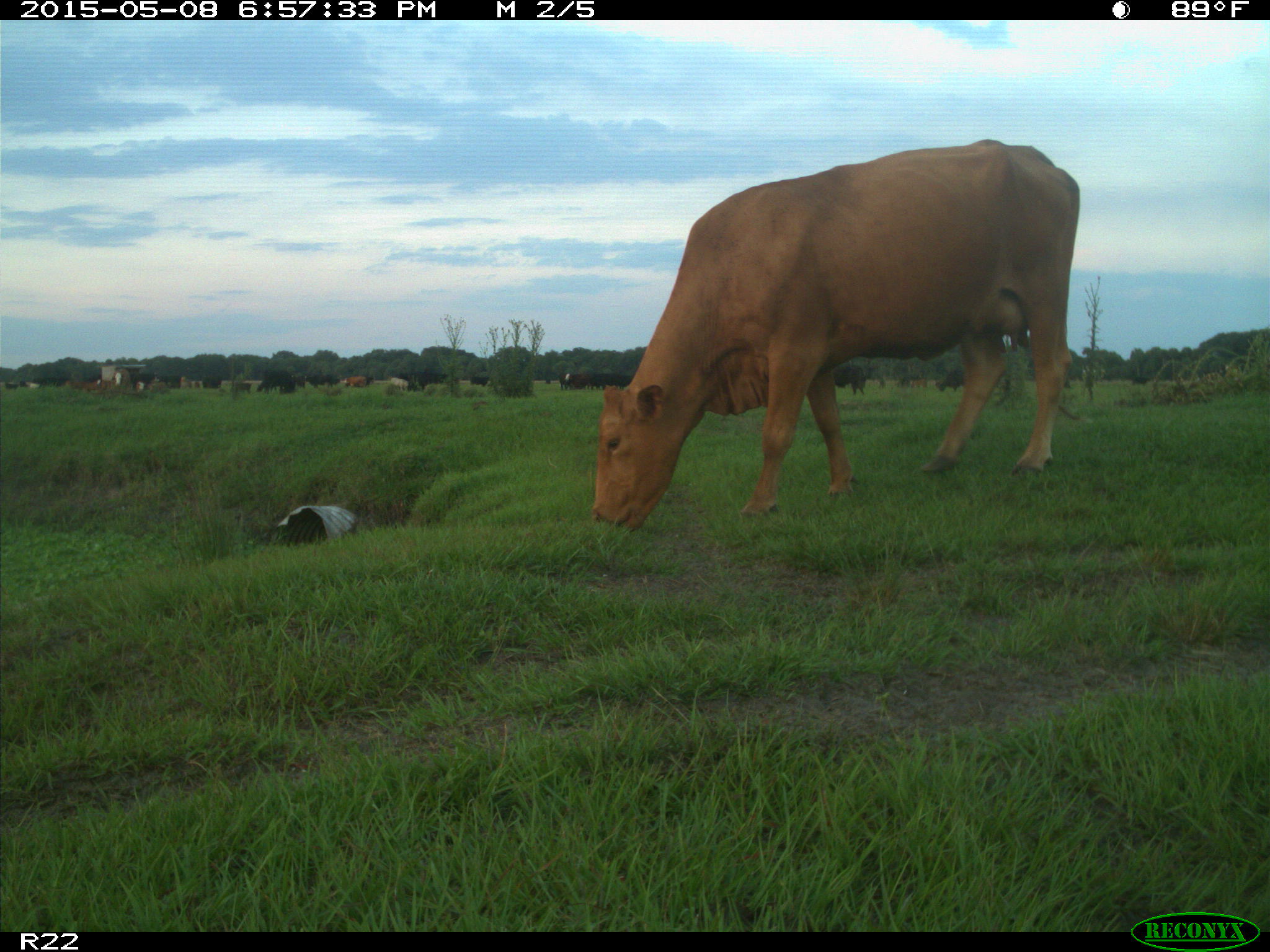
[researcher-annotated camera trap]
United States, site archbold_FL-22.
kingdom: Animalia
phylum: Chordata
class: Mammalia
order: Artiodactyla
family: Bovidae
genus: Bos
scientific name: Bos taurus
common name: domestic cow